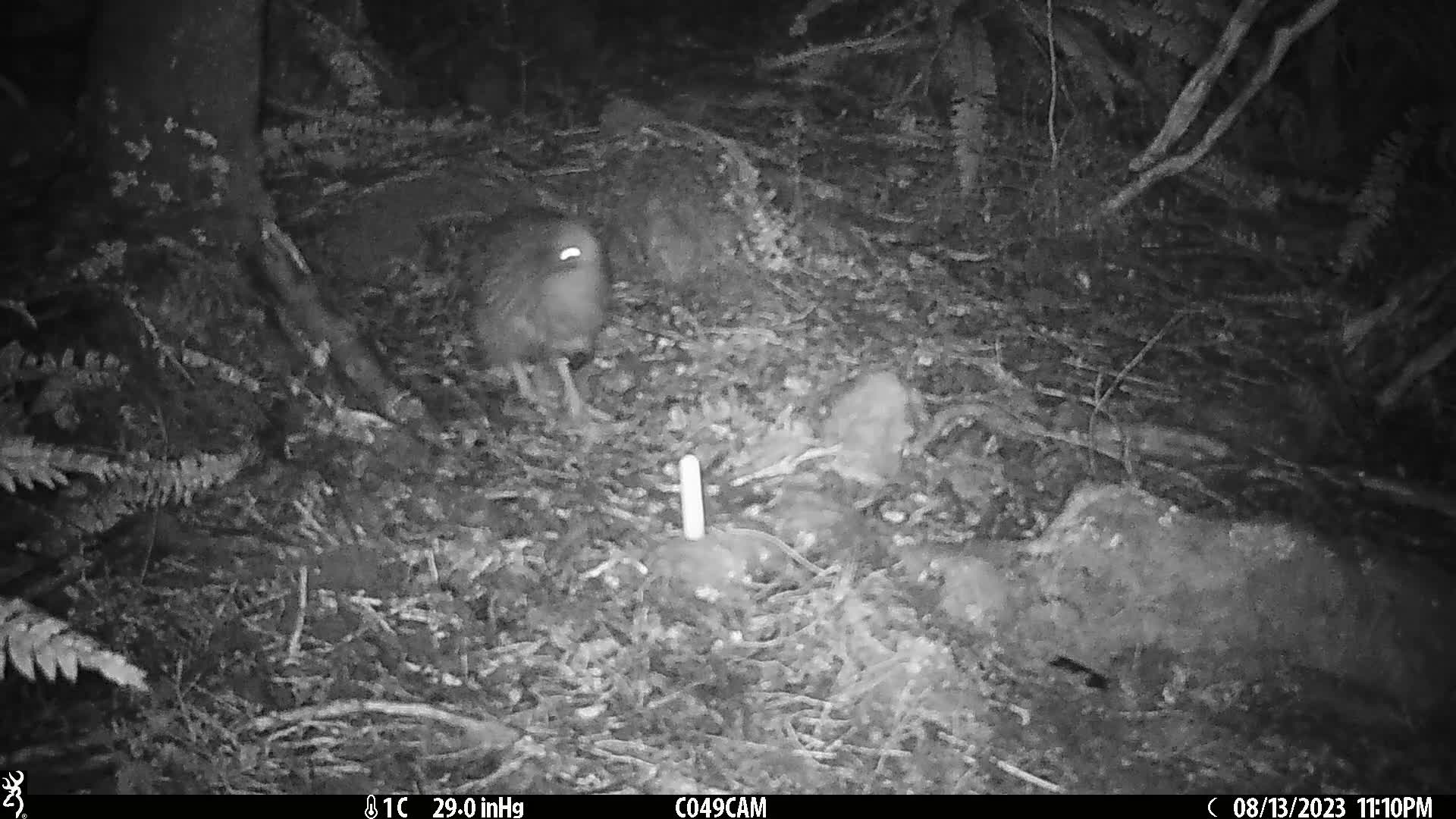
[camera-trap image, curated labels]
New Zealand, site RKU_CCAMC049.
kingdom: Animalia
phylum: Chordata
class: Aves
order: Apterygiformes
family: Apterygidae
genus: Apteryx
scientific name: Apteryx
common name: kiwi